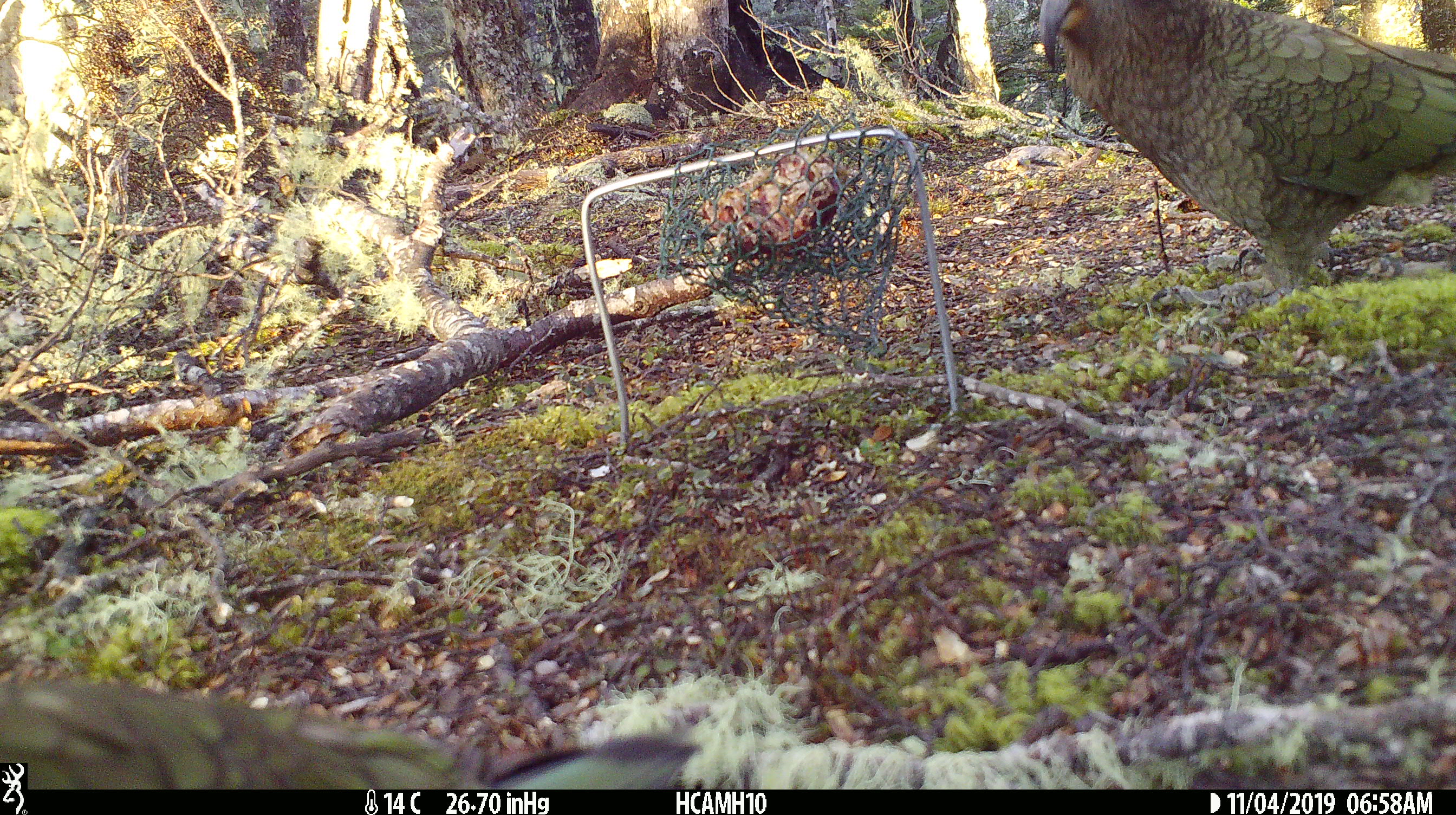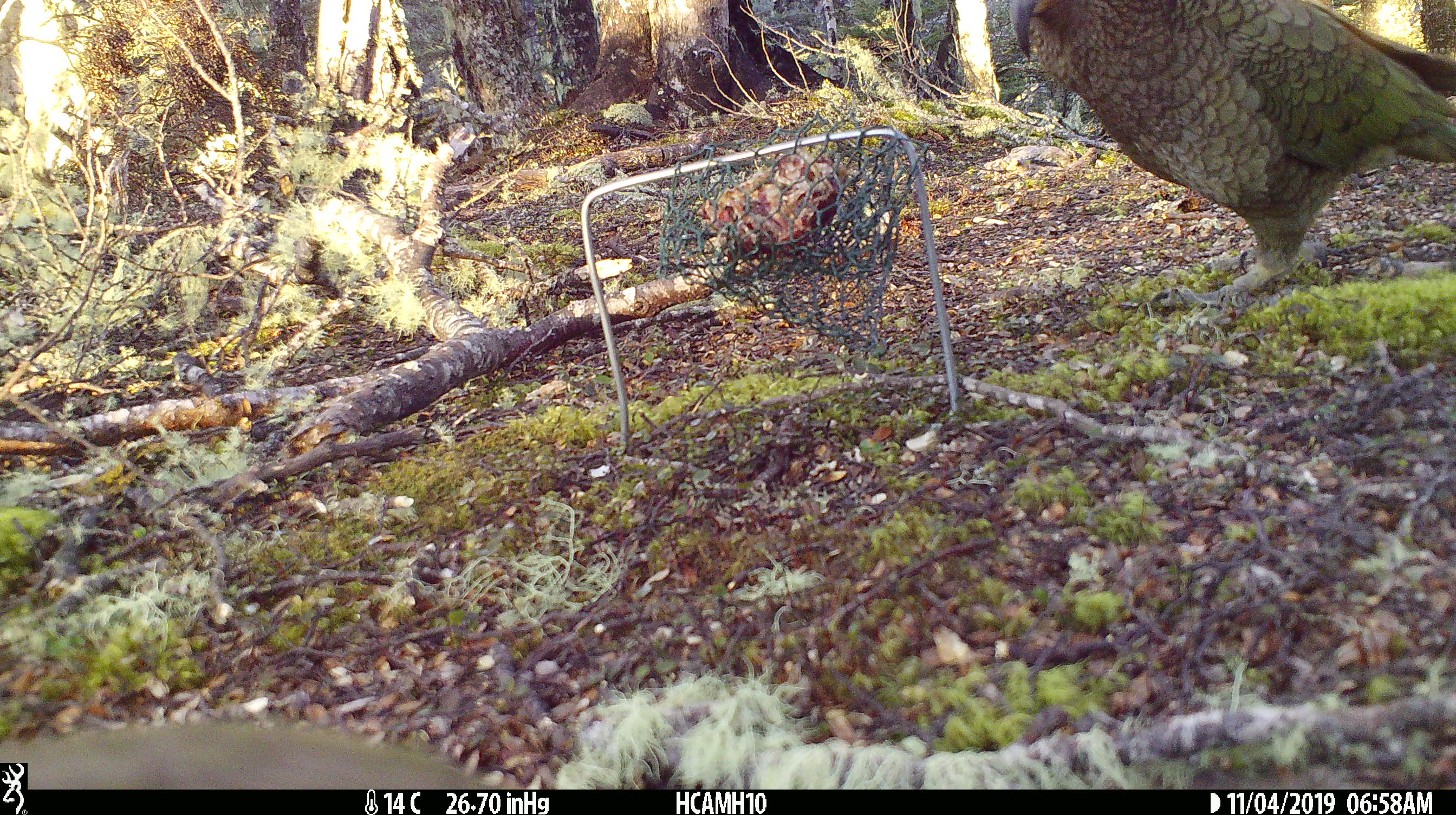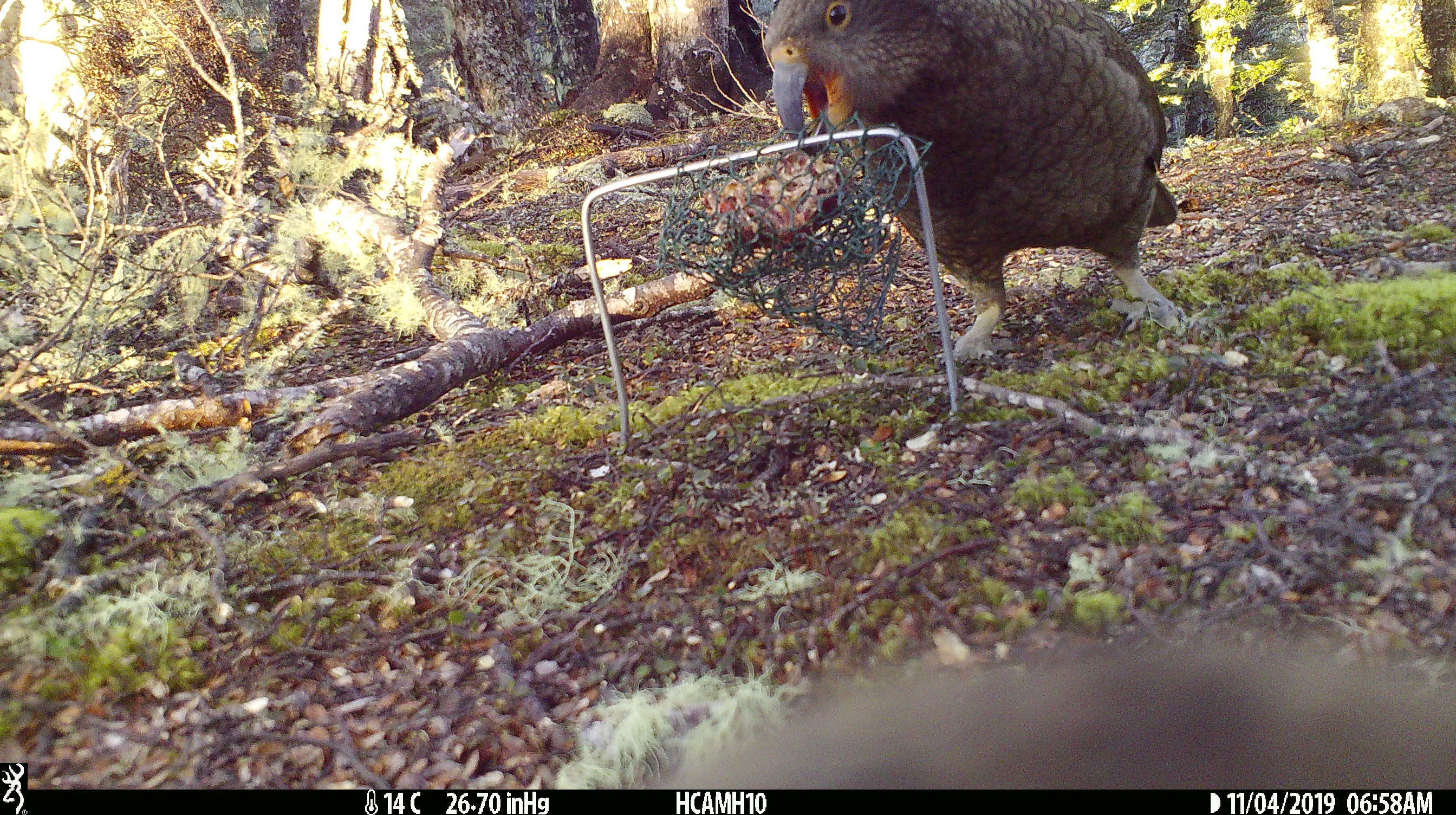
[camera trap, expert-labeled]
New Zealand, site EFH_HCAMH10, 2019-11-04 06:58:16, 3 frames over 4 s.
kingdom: Animalia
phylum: Chordata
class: Aves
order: Psittaciformes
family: Strigopidae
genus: Nestor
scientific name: Nestor notabilis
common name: kea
Kea (Nestor notabilis).